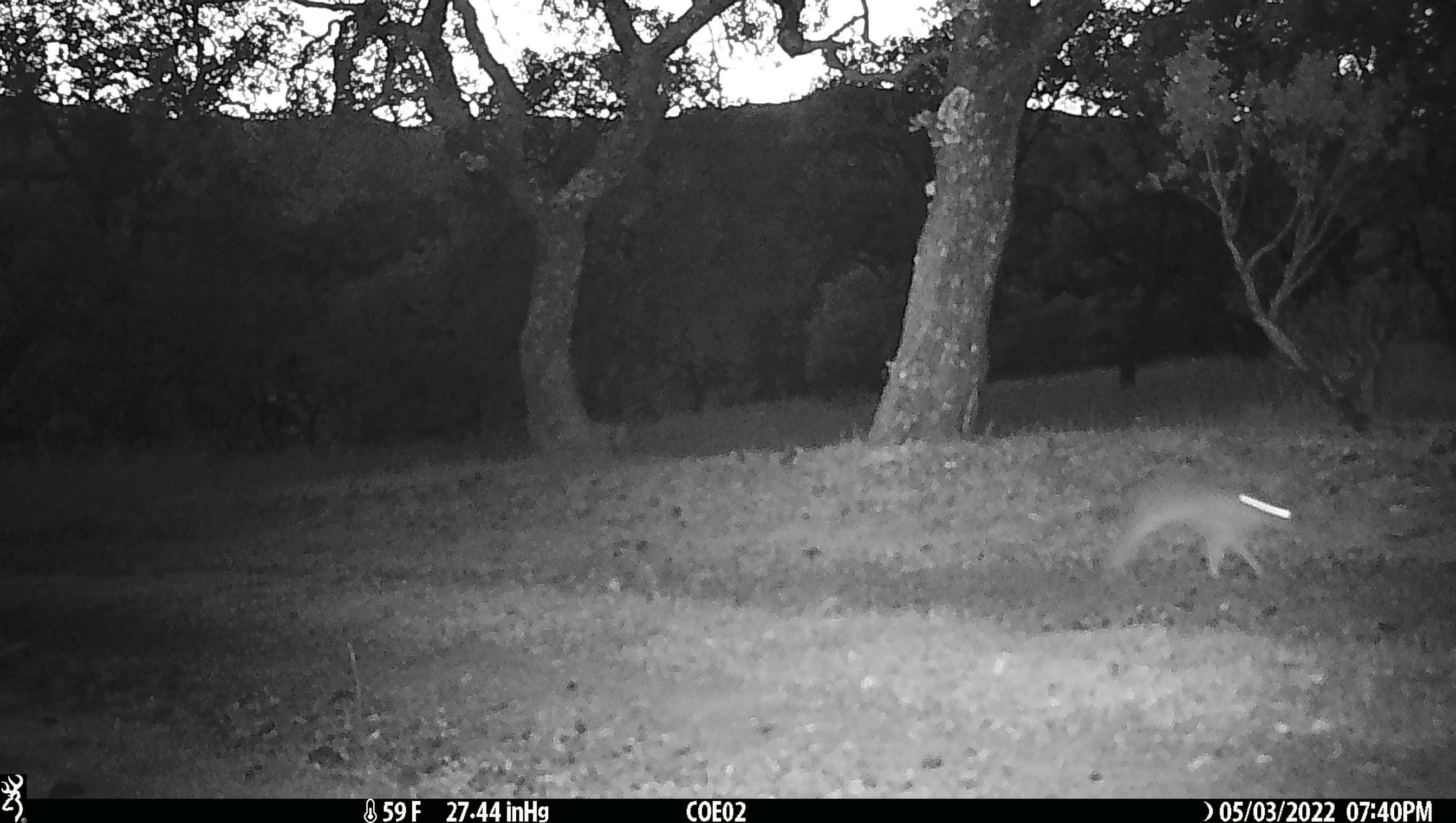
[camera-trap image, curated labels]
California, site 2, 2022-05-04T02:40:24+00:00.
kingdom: Animalia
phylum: Chordata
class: Mammalia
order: Lagomorpha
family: Leporidae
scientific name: Leporidae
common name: rabbit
Rabbit (Leporidae).